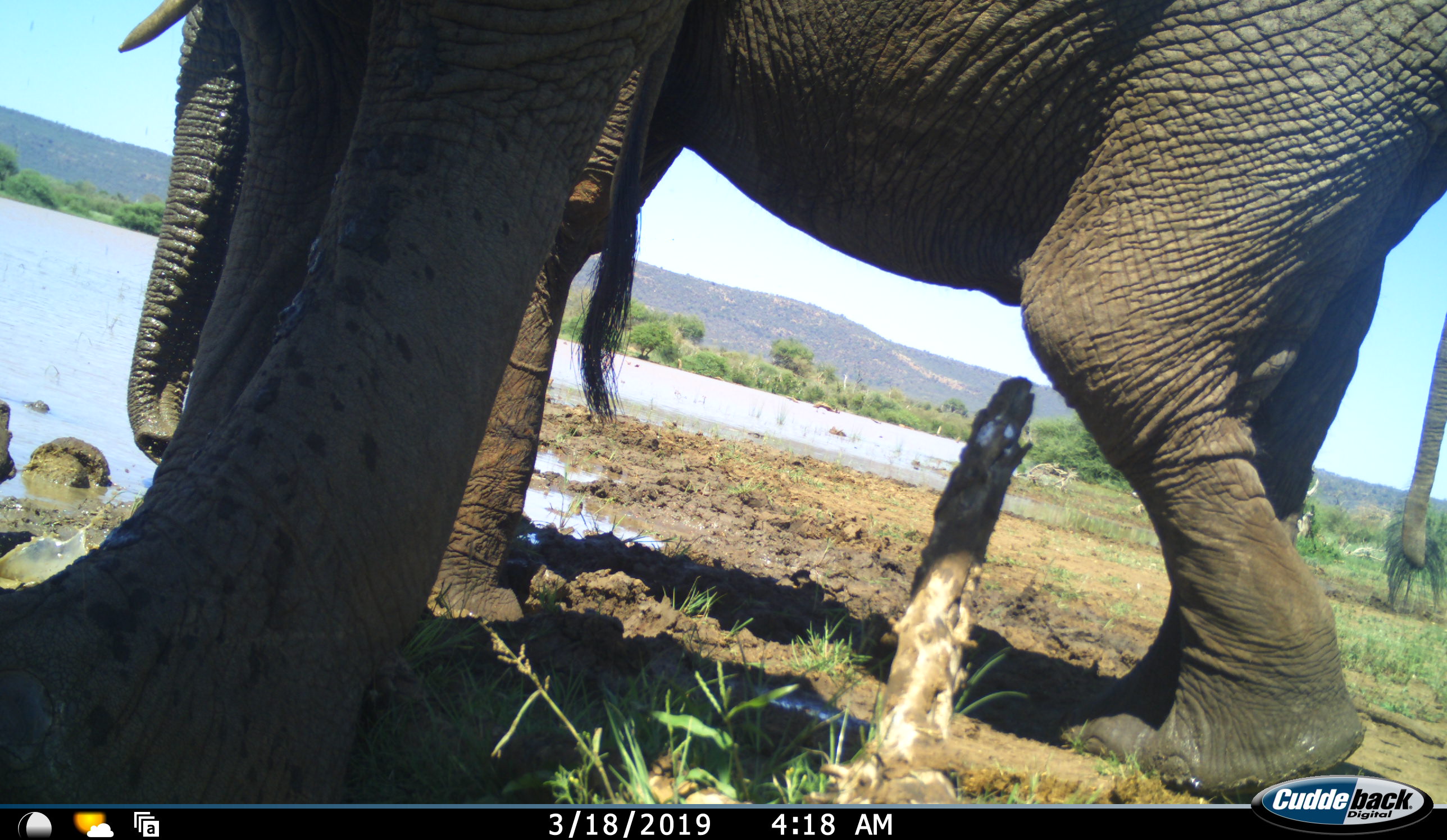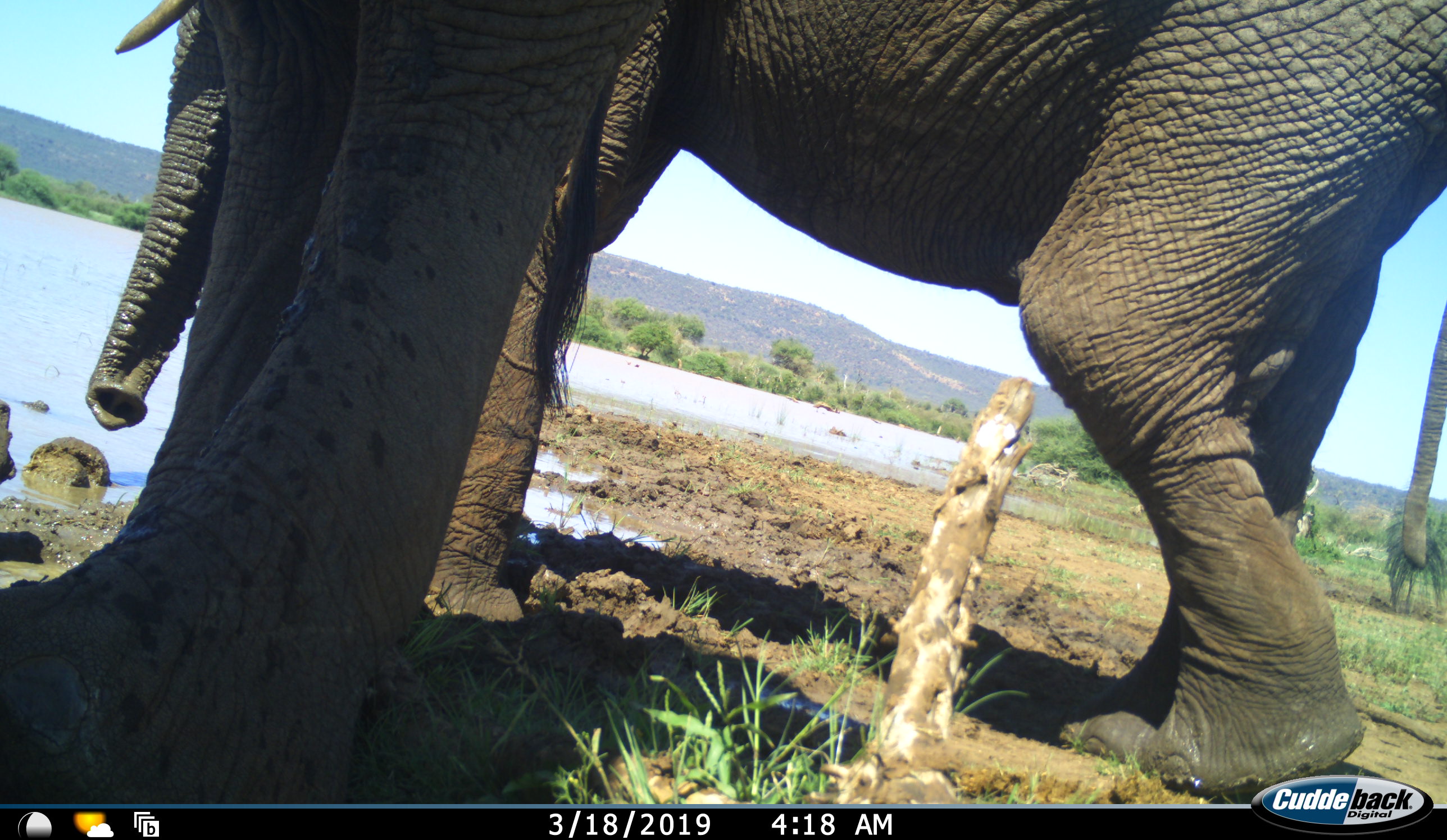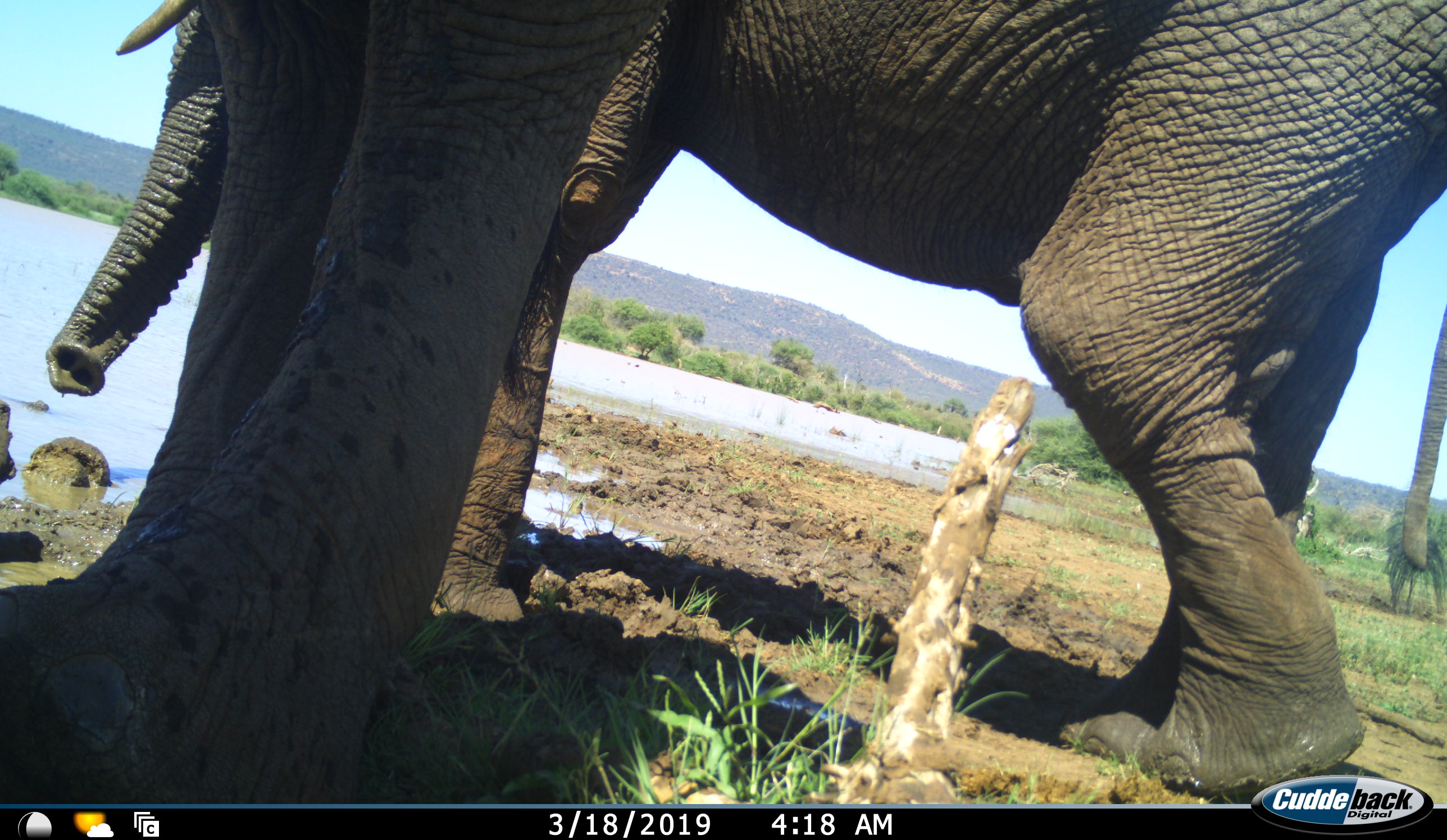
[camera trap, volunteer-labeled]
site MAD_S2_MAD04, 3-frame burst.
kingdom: Animalia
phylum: Chordata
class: Mammalia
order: Proboscidea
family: Elephantidae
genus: Loxodonta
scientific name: Loxodonta africana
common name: african bush elephant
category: elephant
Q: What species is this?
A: Elephant (african bush elephant) (Loxodonta africana).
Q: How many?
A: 2.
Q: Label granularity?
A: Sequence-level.